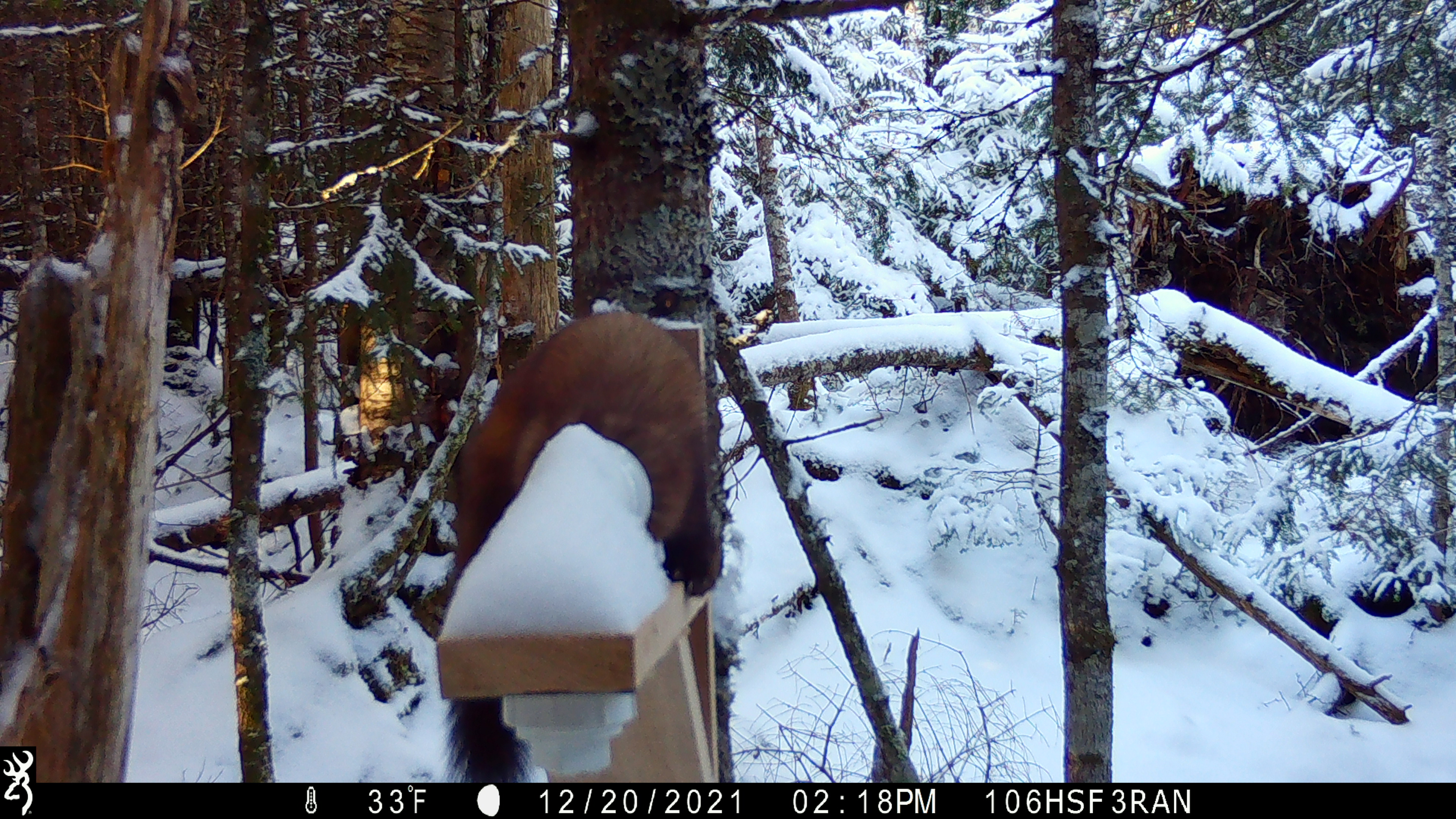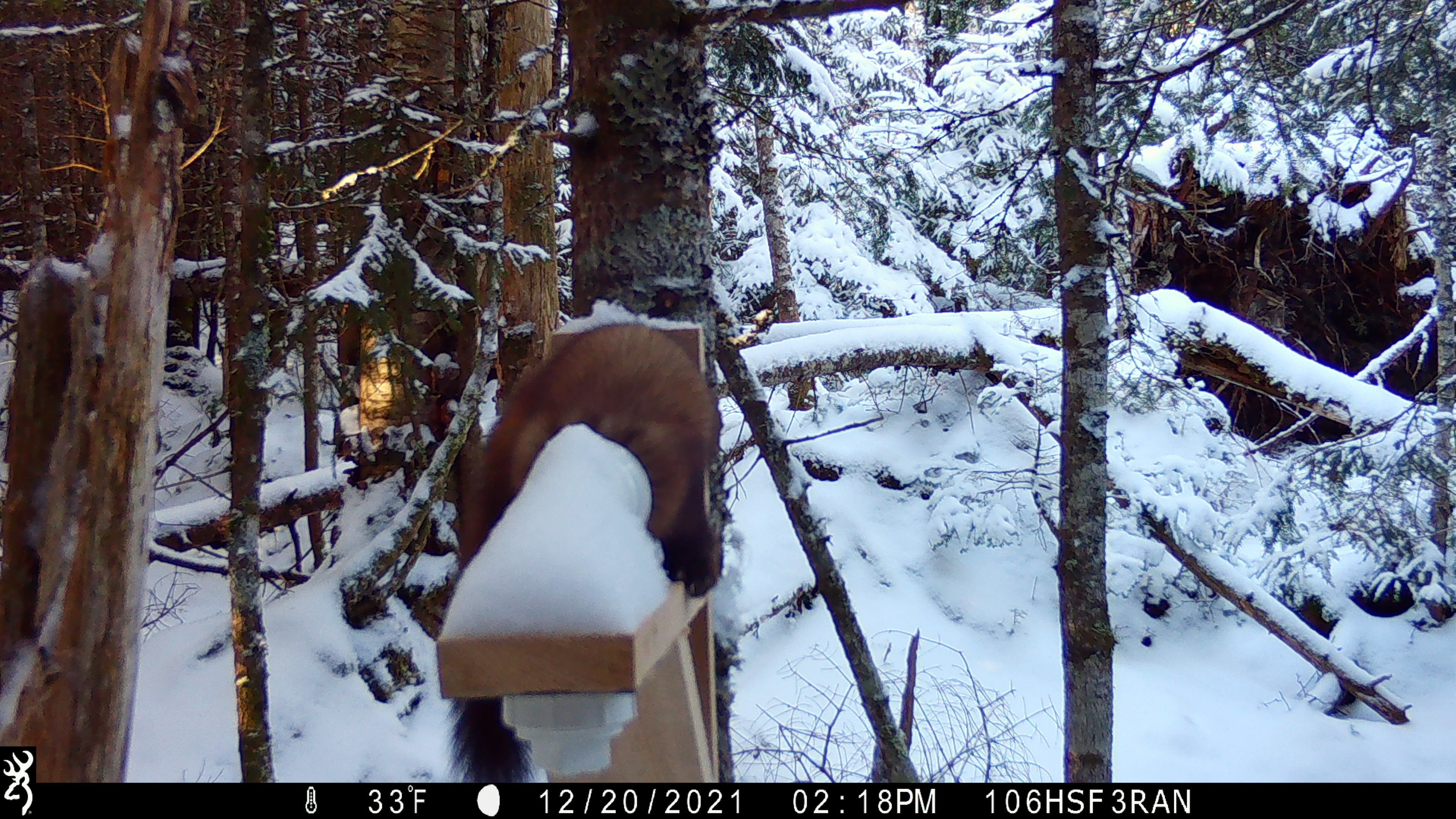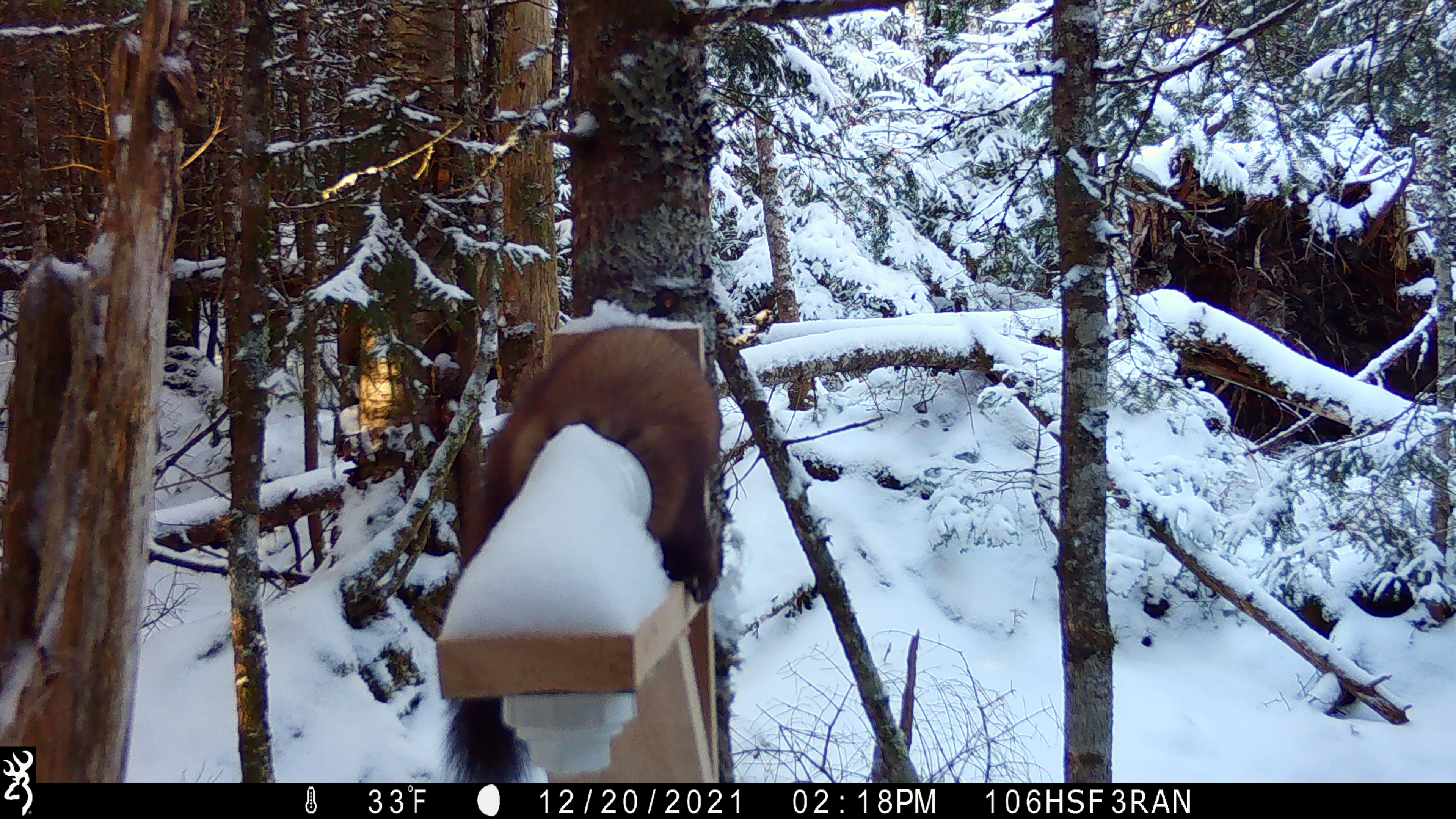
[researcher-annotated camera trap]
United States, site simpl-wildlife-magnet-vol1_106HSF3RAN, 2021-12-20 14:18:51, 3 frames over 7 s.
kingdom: Animalia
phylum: Chordata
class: Mammalia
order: Carnivora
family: Mustelidae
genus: Martes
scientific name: Martes americana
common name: american marten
American marten (Martes americana).